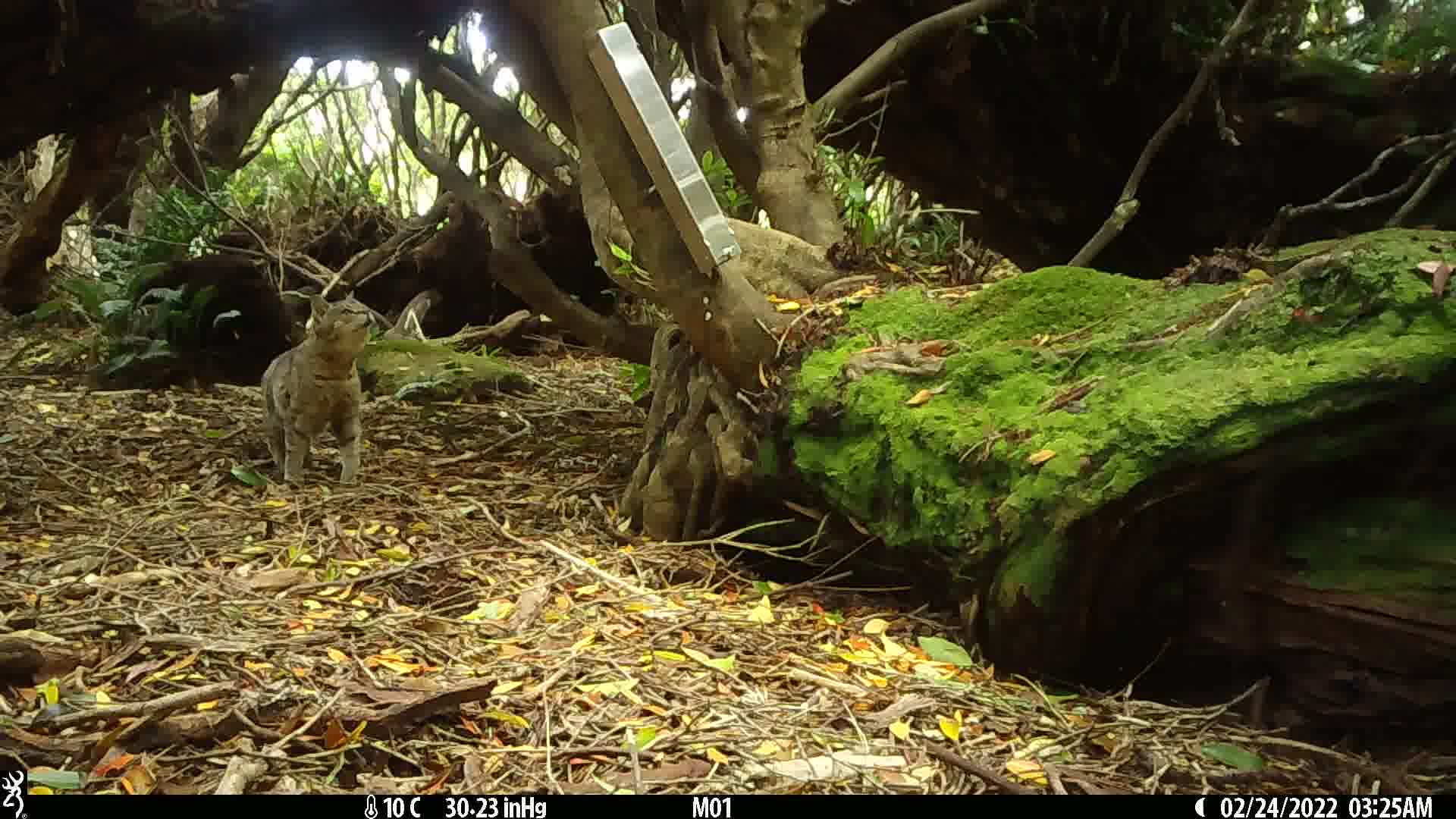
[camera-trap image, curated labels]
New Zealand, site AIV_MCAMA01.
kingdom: Animalia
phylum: Chordata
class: Mammalia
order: Carnivora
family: Felidae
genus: Felis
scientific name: Felis catus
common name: domestic cat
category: cat